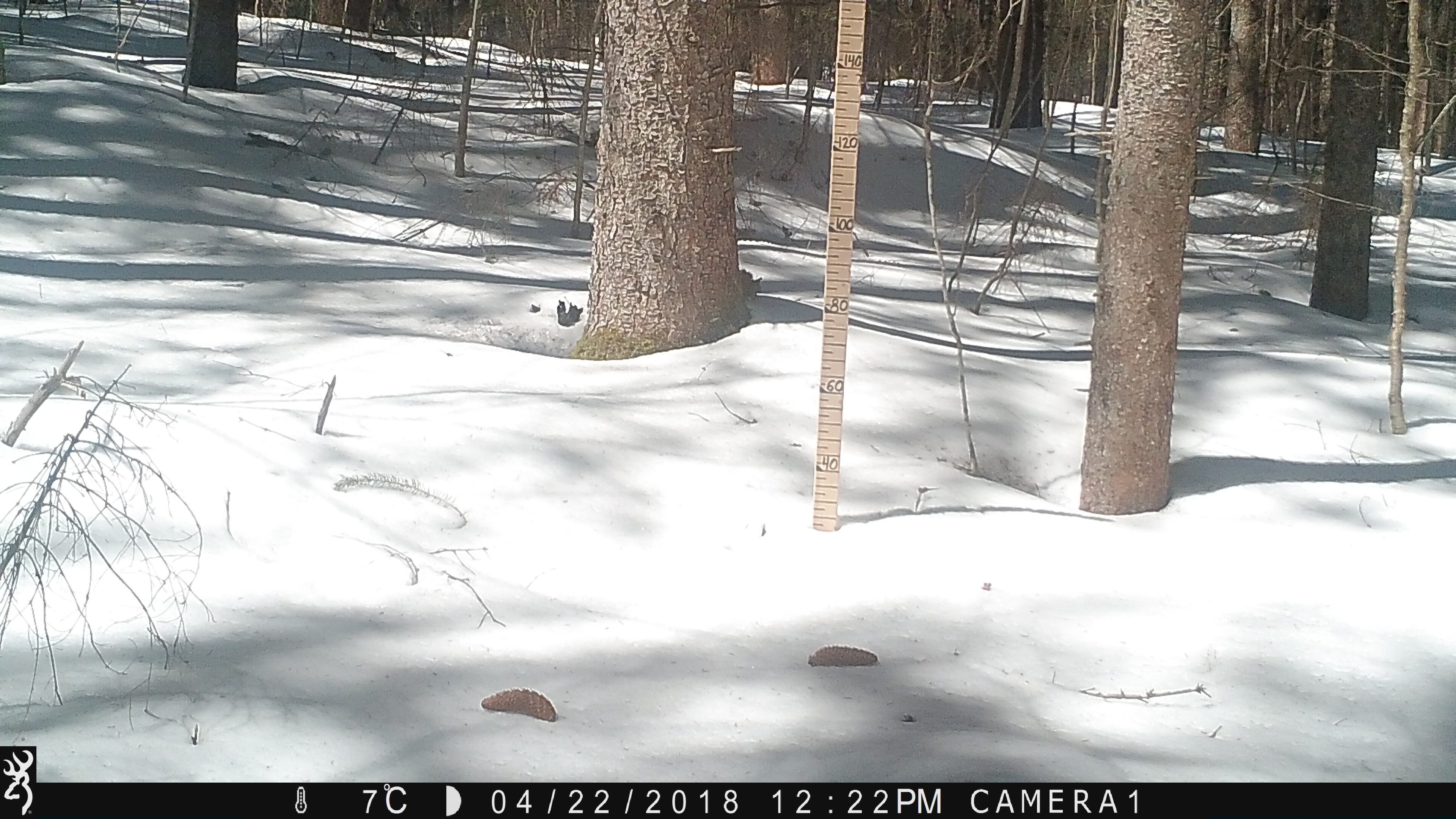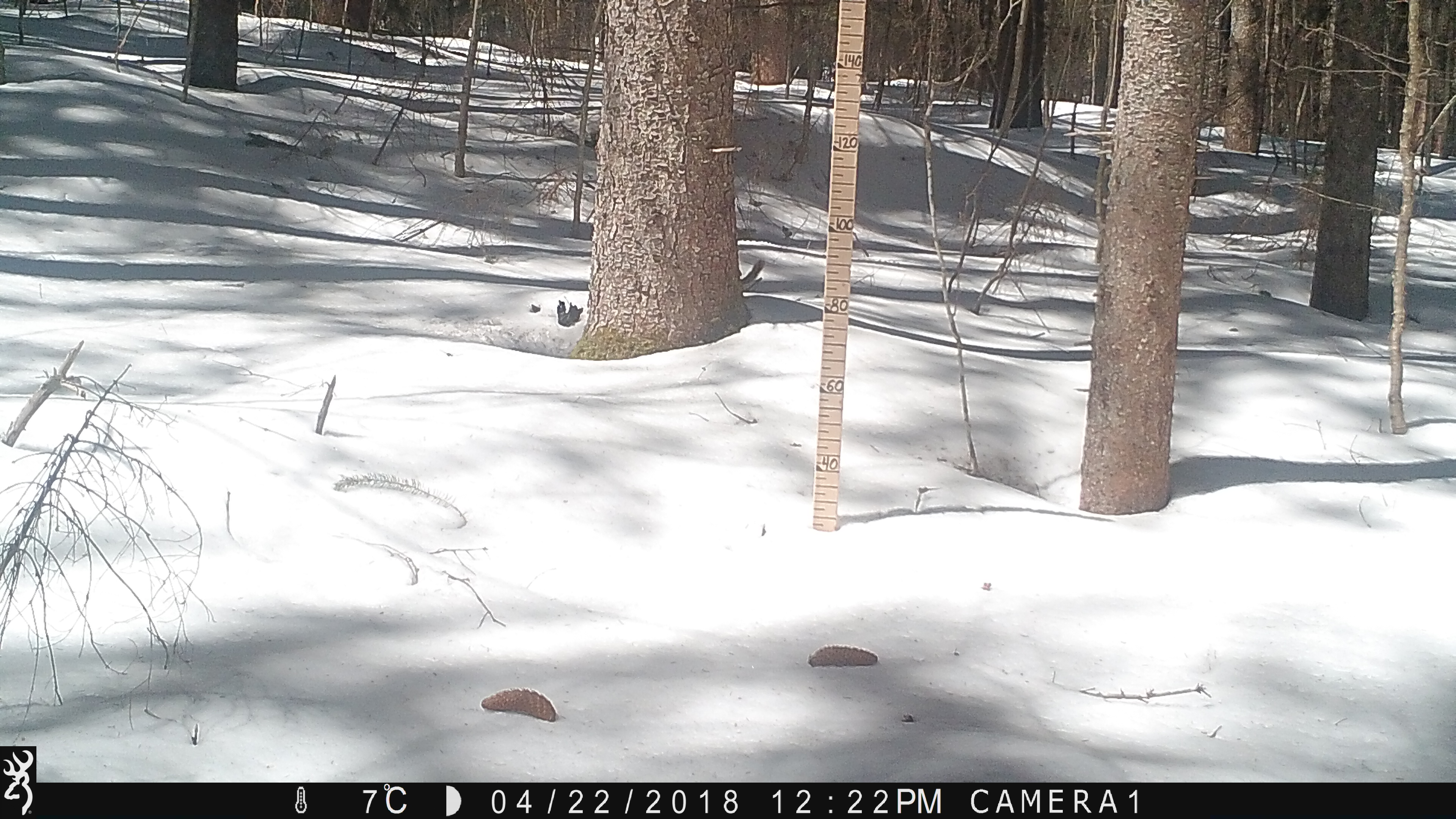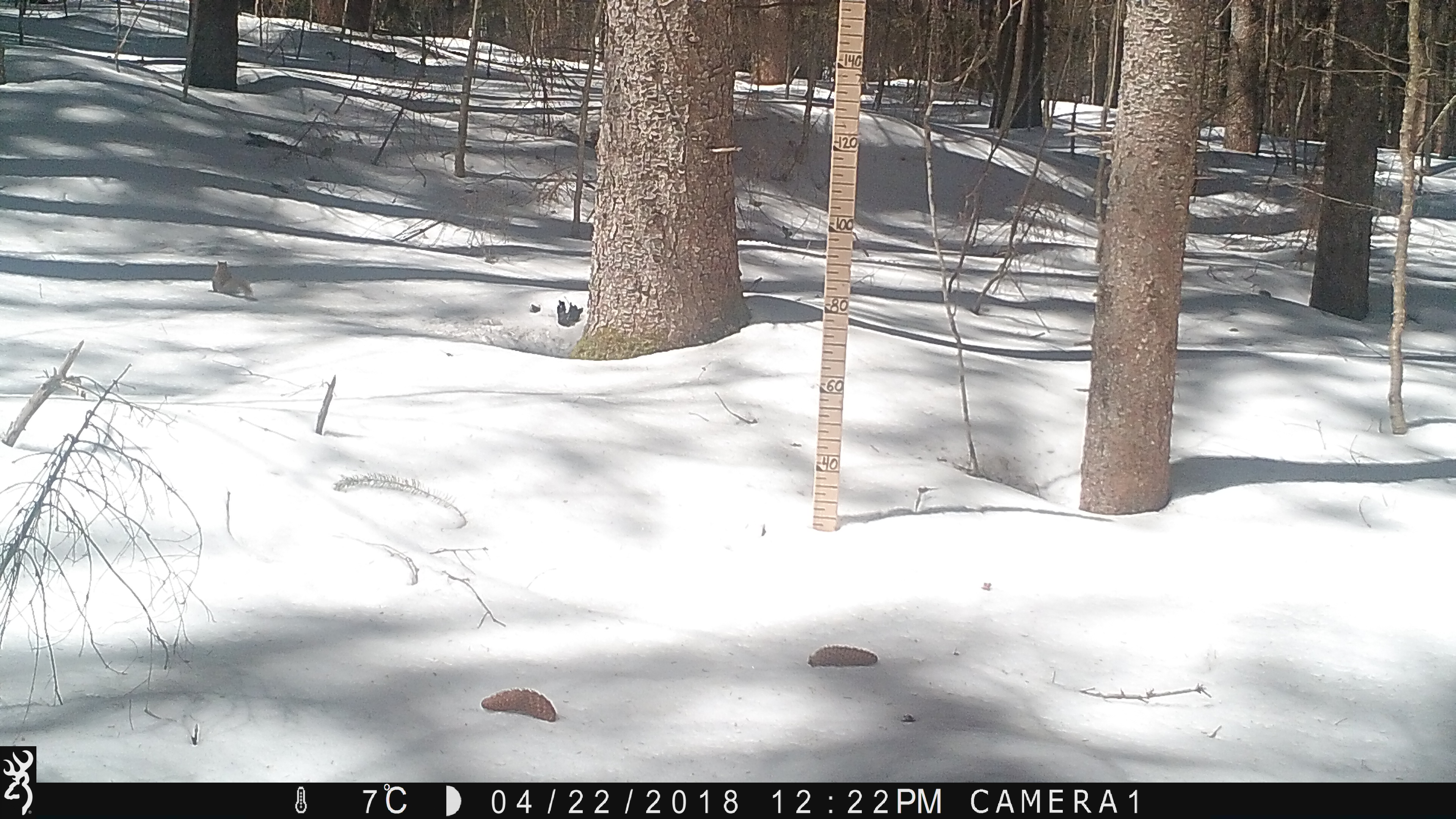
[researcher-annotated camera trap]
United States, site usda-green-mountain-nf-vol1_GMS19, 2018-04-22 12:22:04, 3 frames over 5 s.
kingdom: Animalia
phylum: Chordata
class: Mammalia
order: Rodentia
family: Sciuridae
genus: Tamiasciurus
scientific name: Tamiasciurus hudsonicus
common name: red squirrel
Red squirrel (Tamiasciurus hudsonicus).